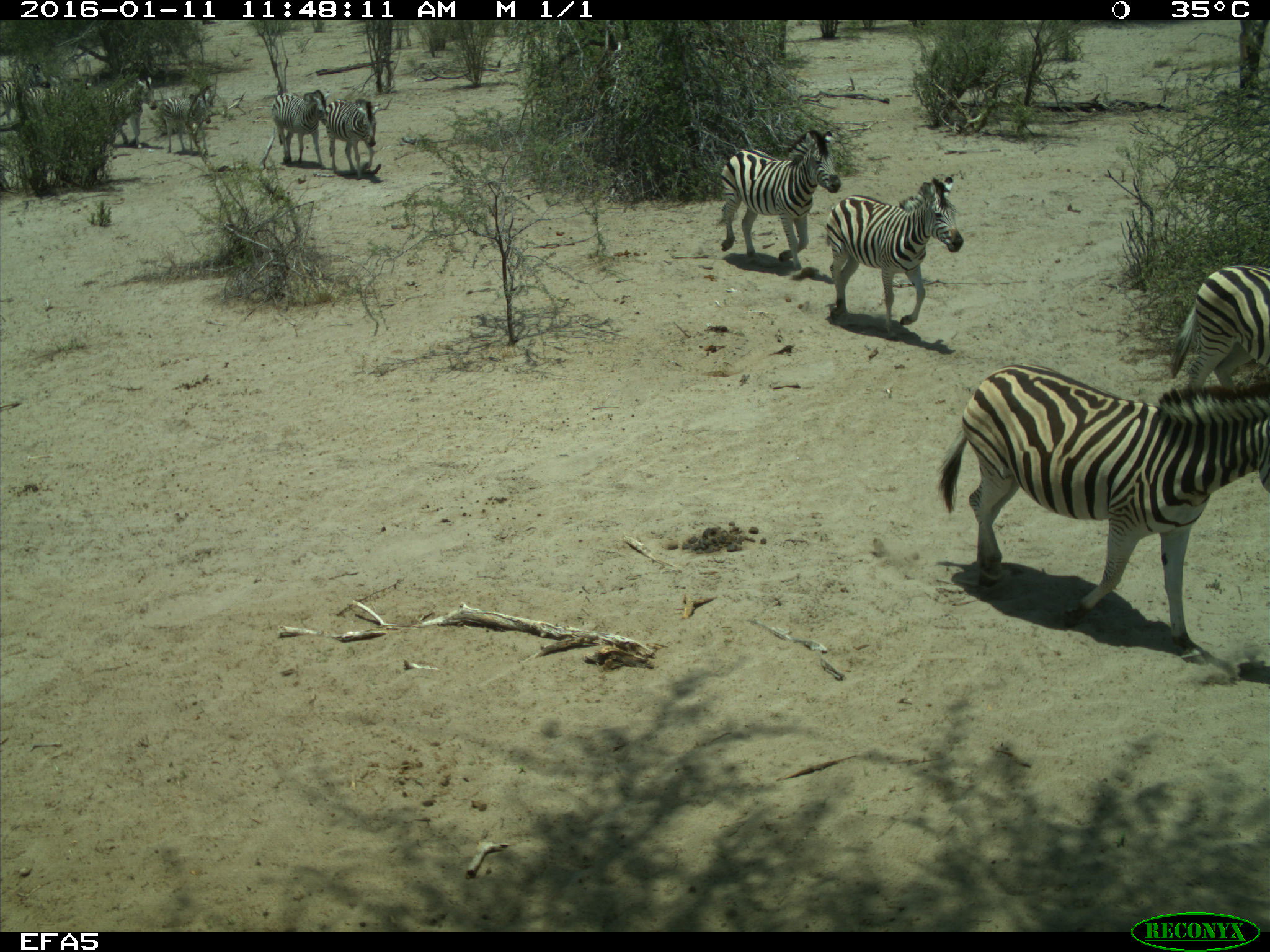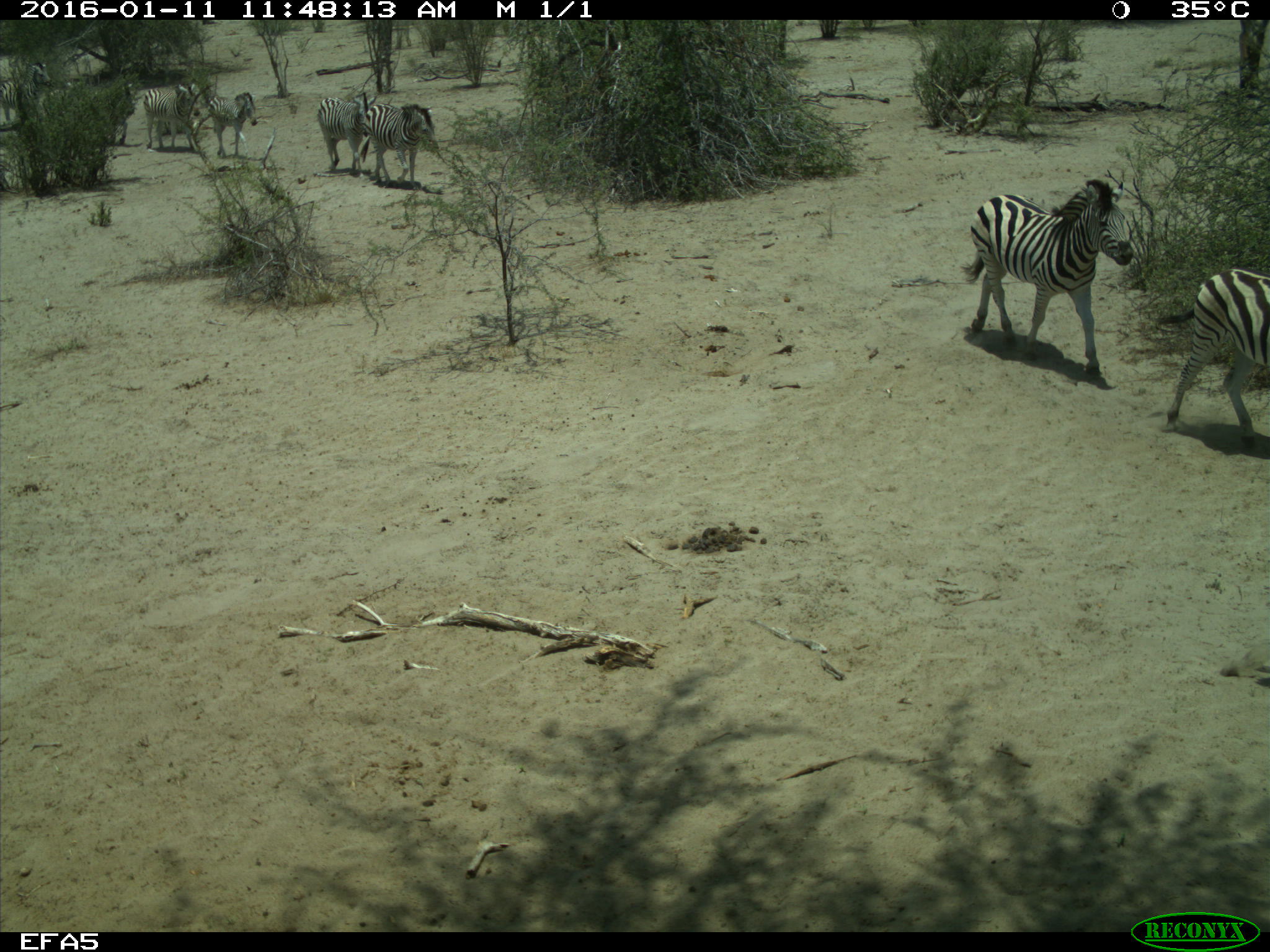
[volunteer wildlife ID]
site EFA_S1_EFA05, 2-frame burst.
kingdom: Animalia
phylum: Chordata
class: Mammalia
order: Perissodactyla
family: Equidae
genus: Equus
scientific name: Equus quagga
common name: plains zebra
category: zebraplains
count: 10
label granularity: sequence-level